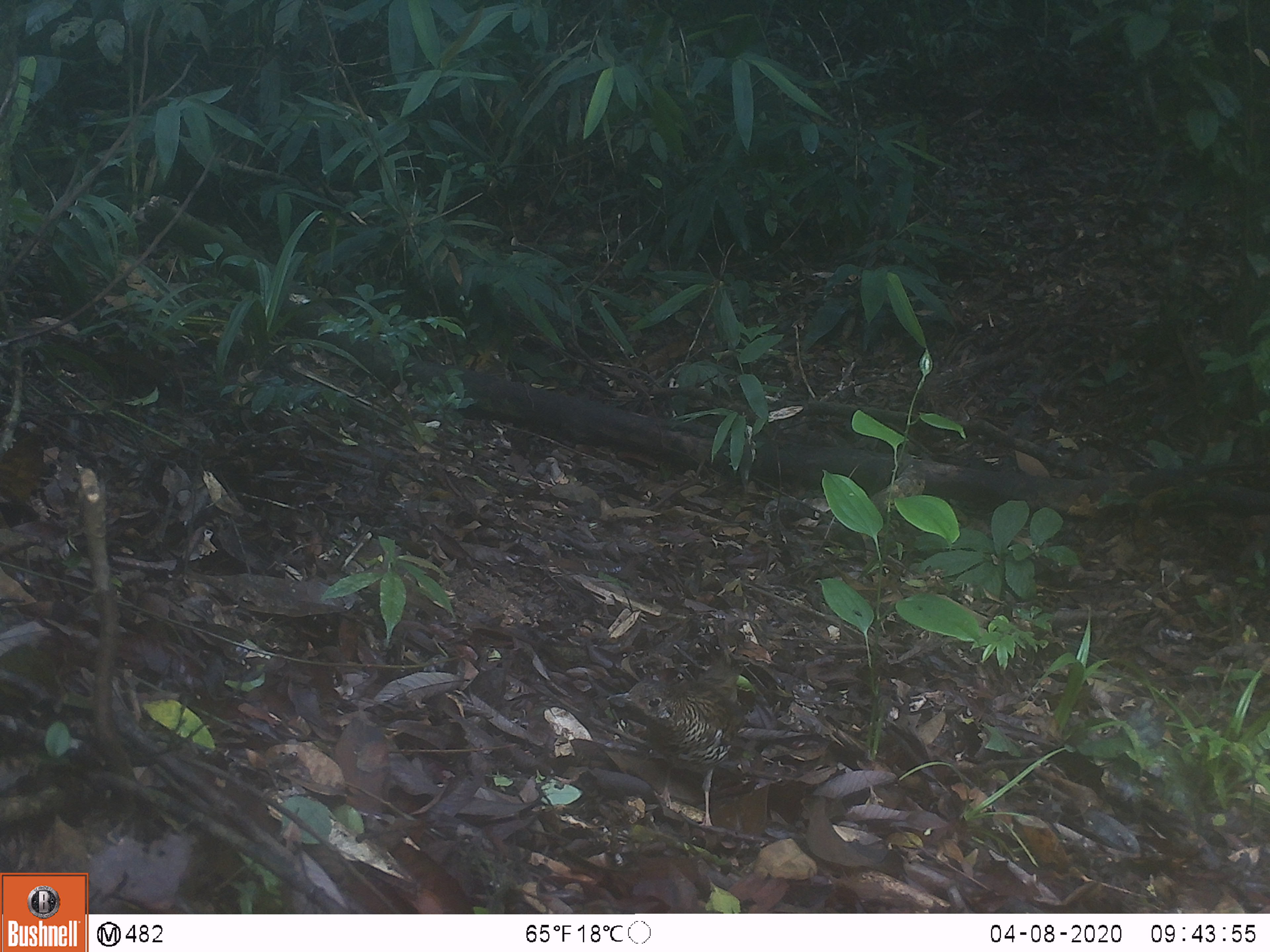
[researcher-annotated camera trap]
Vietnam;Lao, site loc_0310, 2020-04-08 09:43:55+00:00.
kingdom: Animalia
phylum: Chordata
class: Aves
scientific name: Aves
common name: bird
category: unidentified bird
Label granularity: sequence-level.